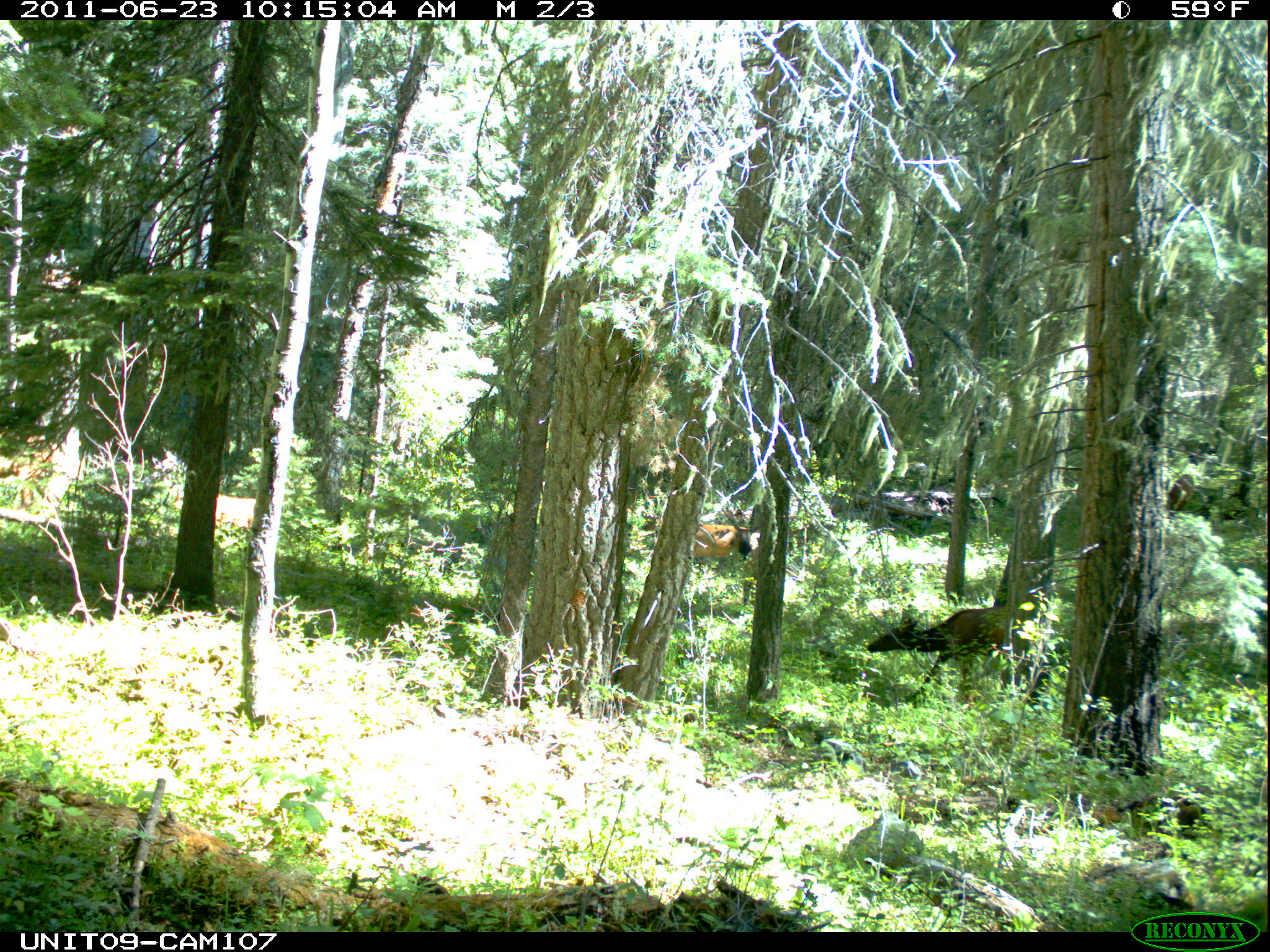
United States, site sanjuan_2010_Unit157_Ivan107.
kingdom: Animalia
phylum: Chordata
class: Mammalia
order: Artiodactyla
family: Cervidae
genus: Cervus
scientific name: Cervus elaphus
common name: red deer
Cervus elaphus (red deer).